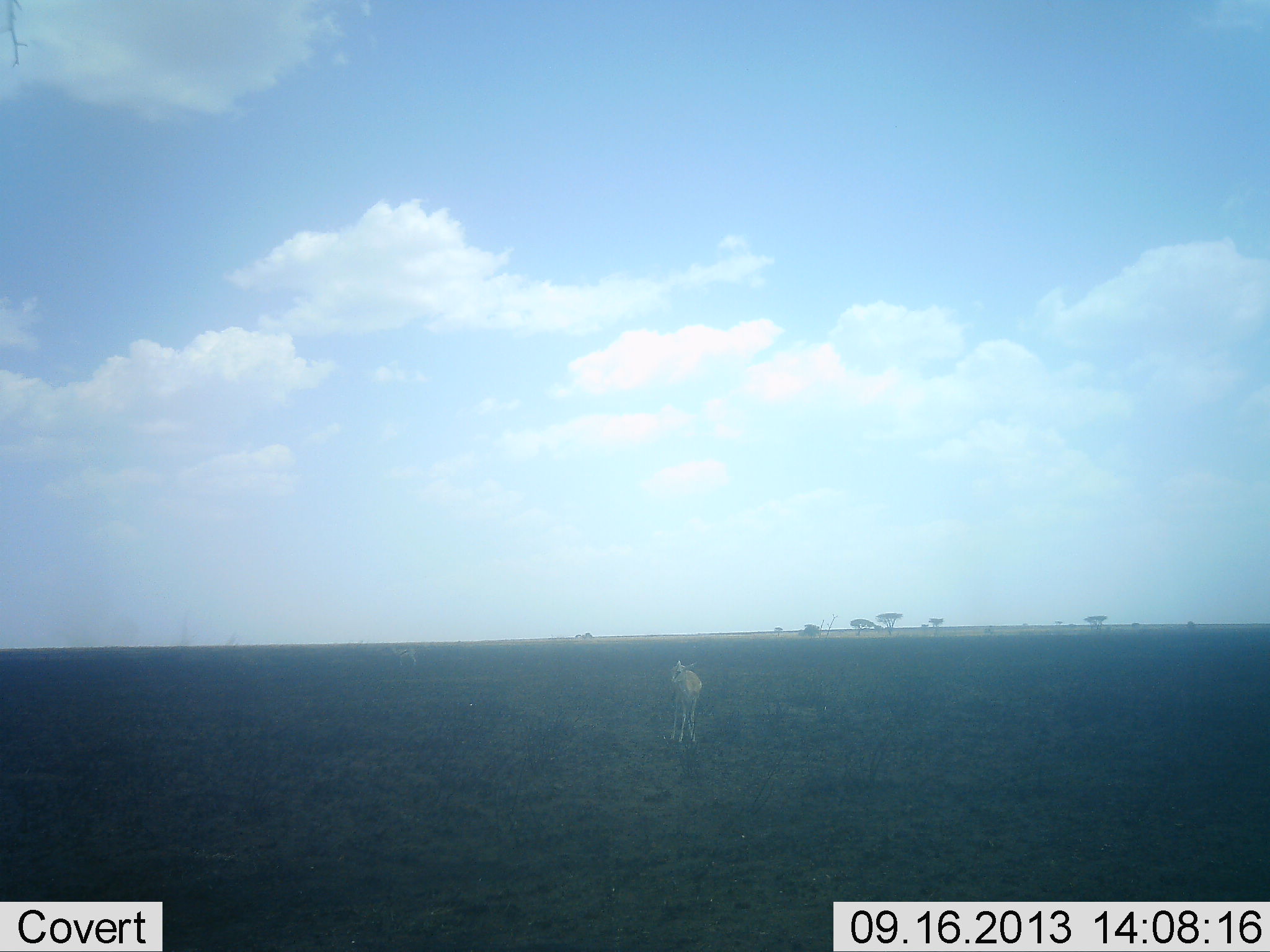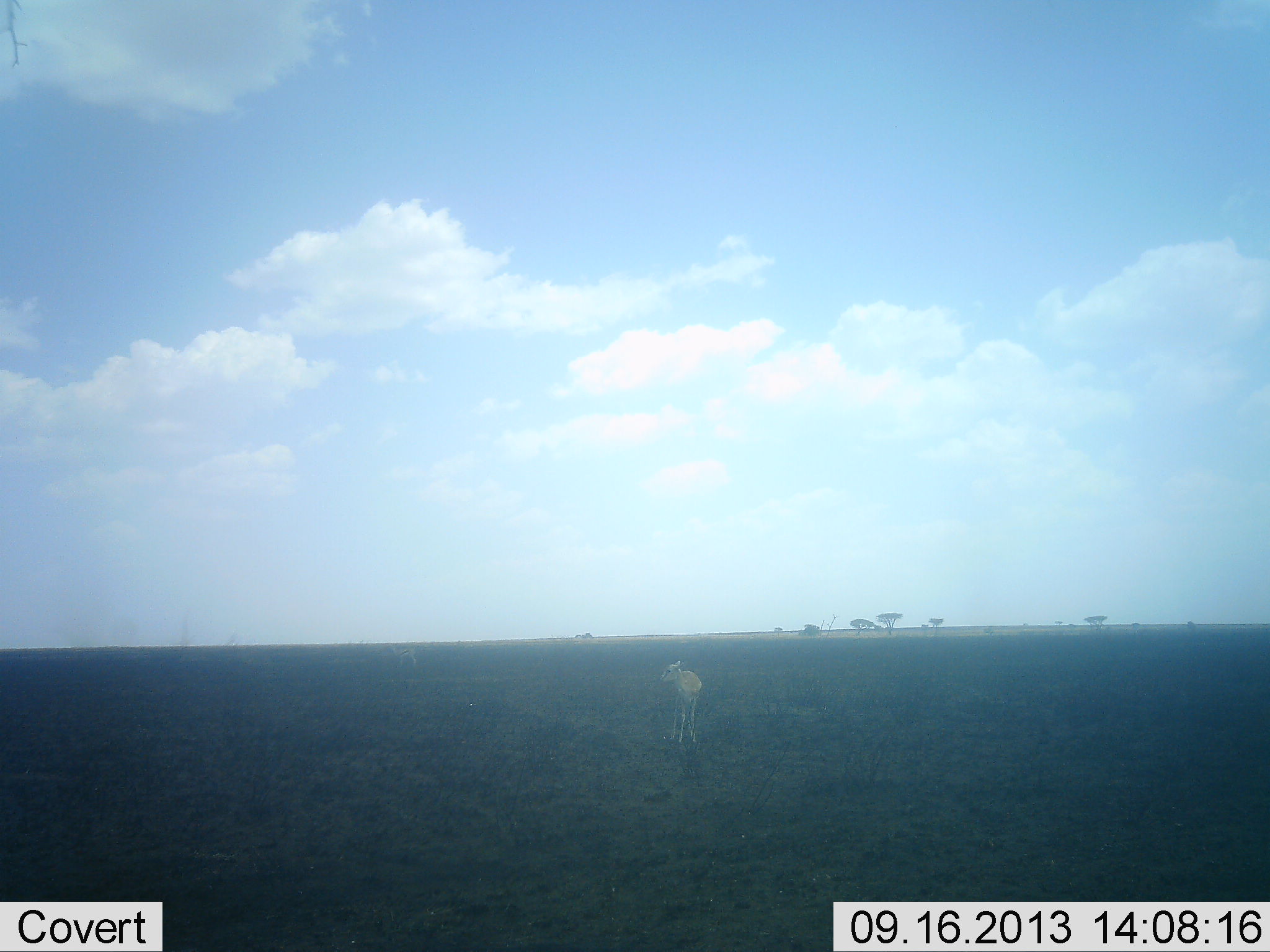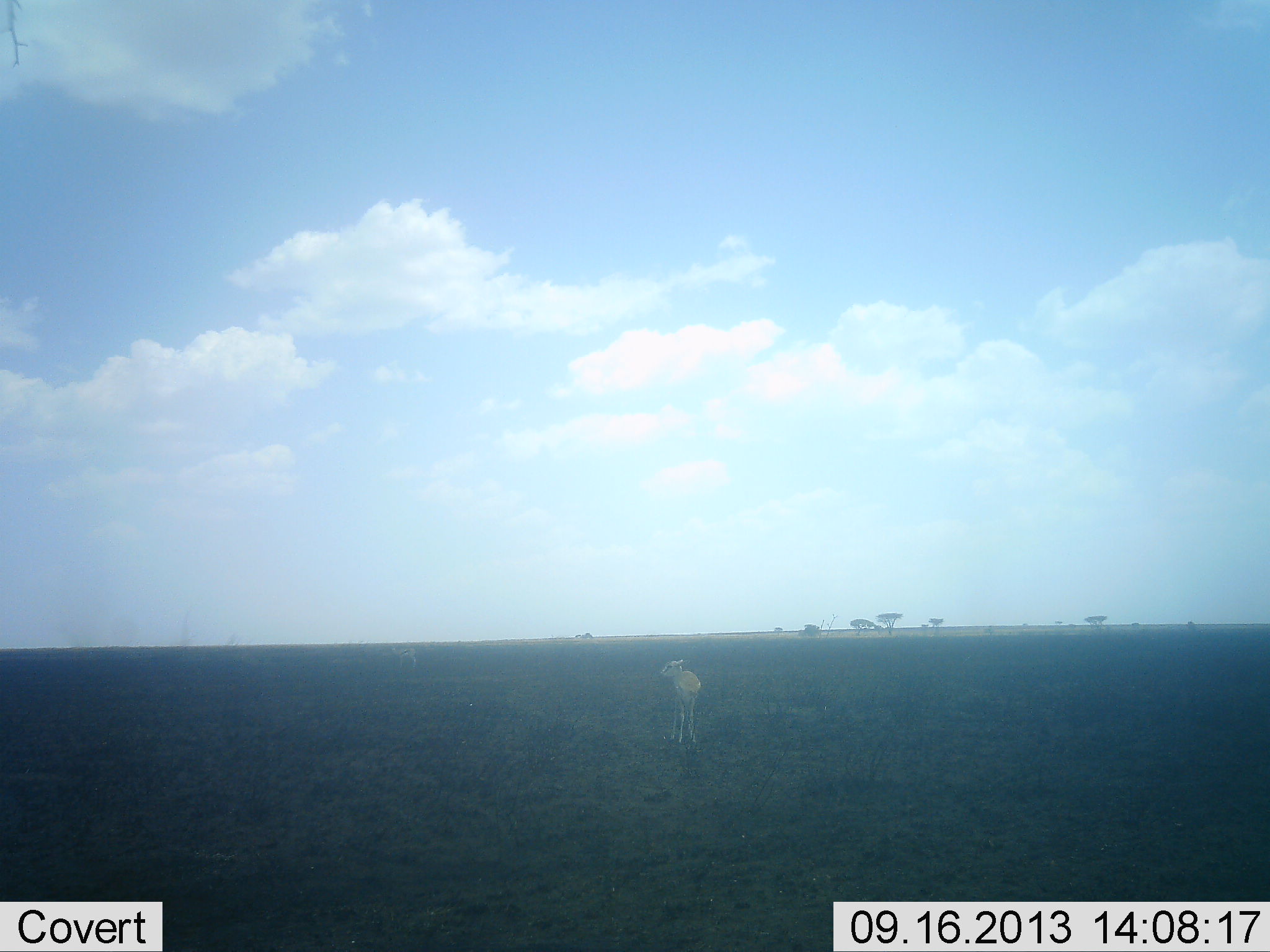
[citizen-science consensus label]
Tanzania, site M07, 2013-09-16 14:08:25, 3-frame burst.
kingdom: Animalia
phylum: Chordata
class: Mammalia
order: Artiodactyla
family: Bovidae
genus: Eudorcas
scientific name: Eudorcas thomsonii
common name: thomson's gazelle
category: gazellethomsons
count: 1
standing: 100%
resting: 0%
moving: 0%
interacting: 0%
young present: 50%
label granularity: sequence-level